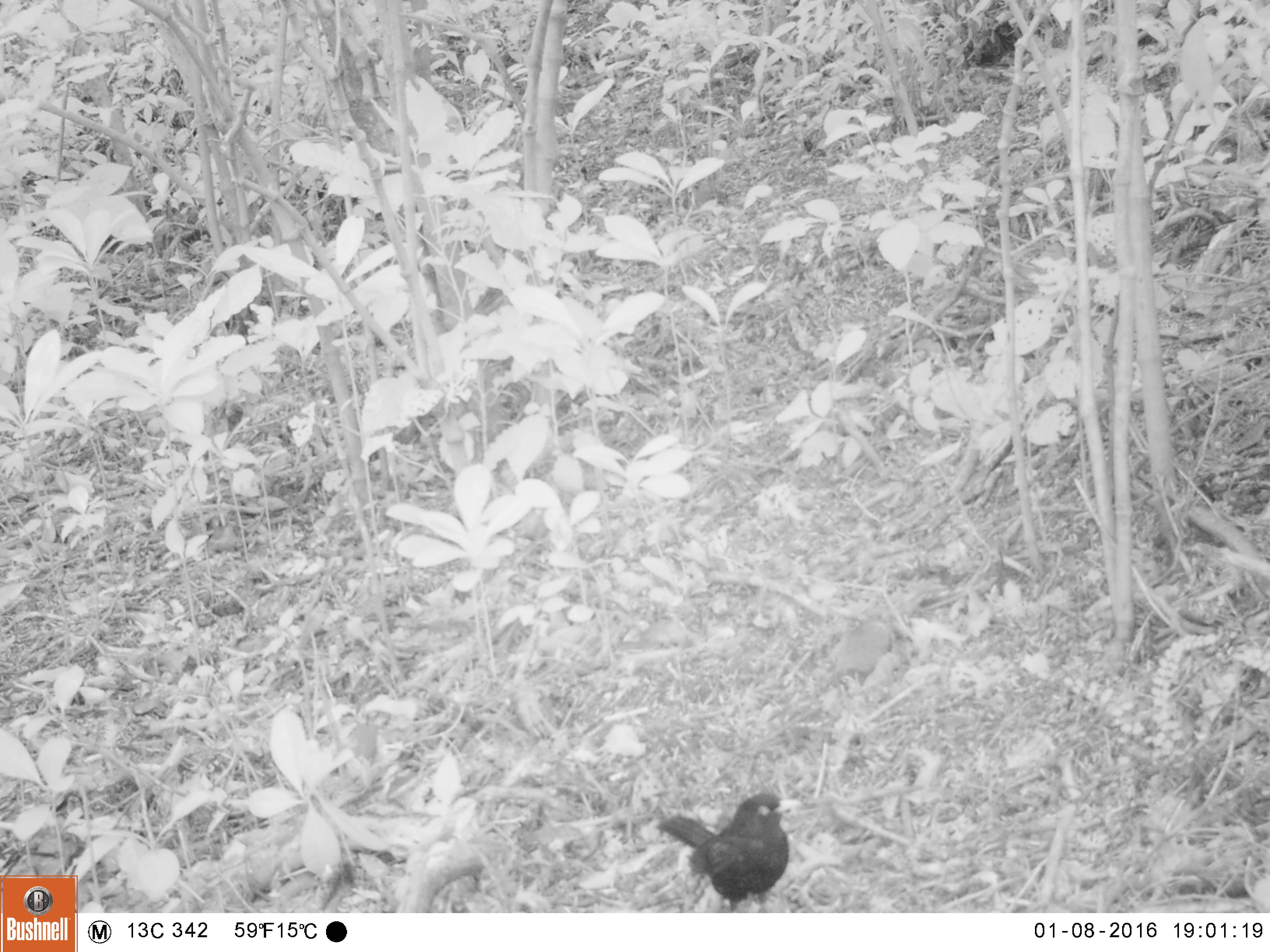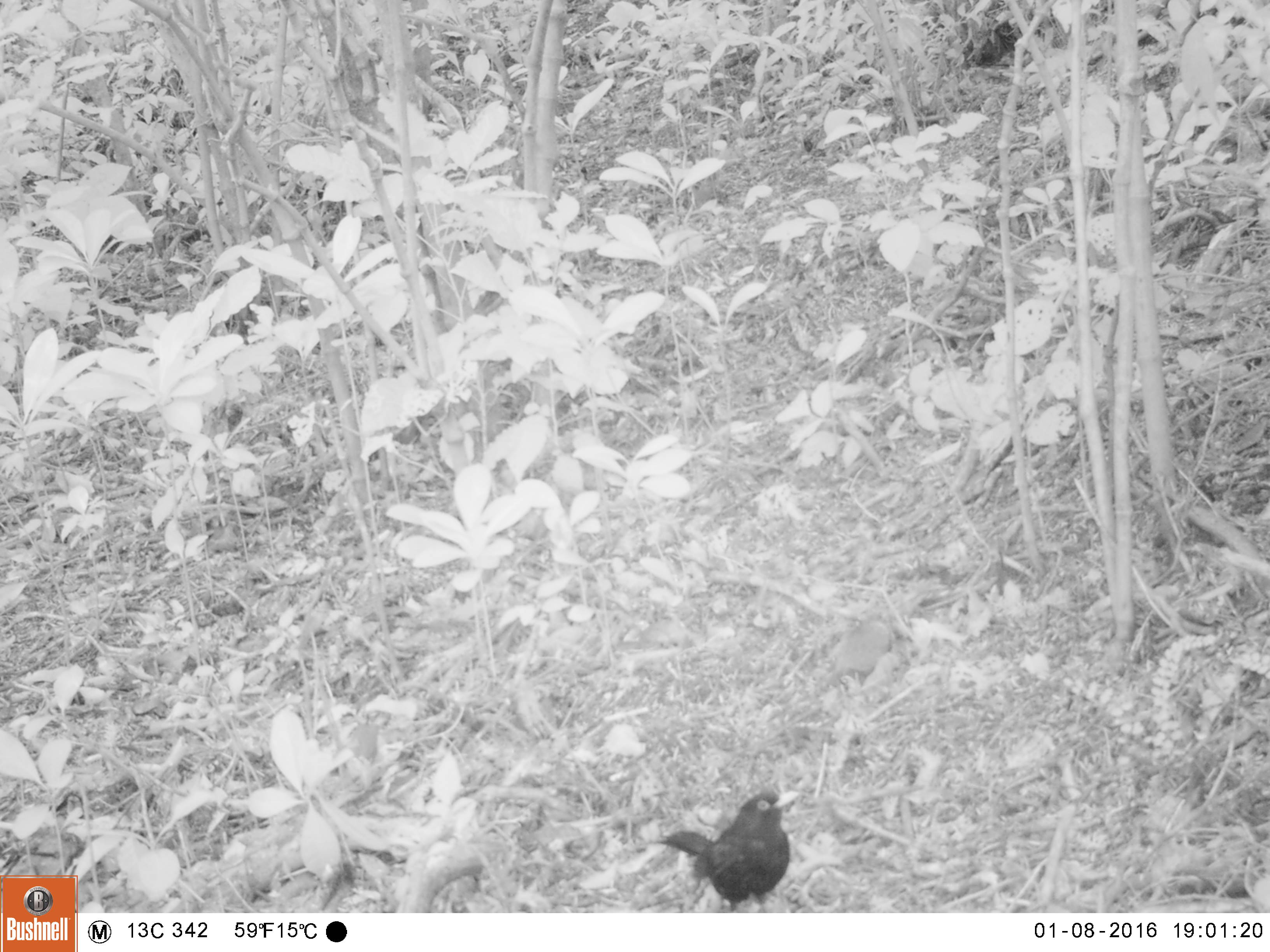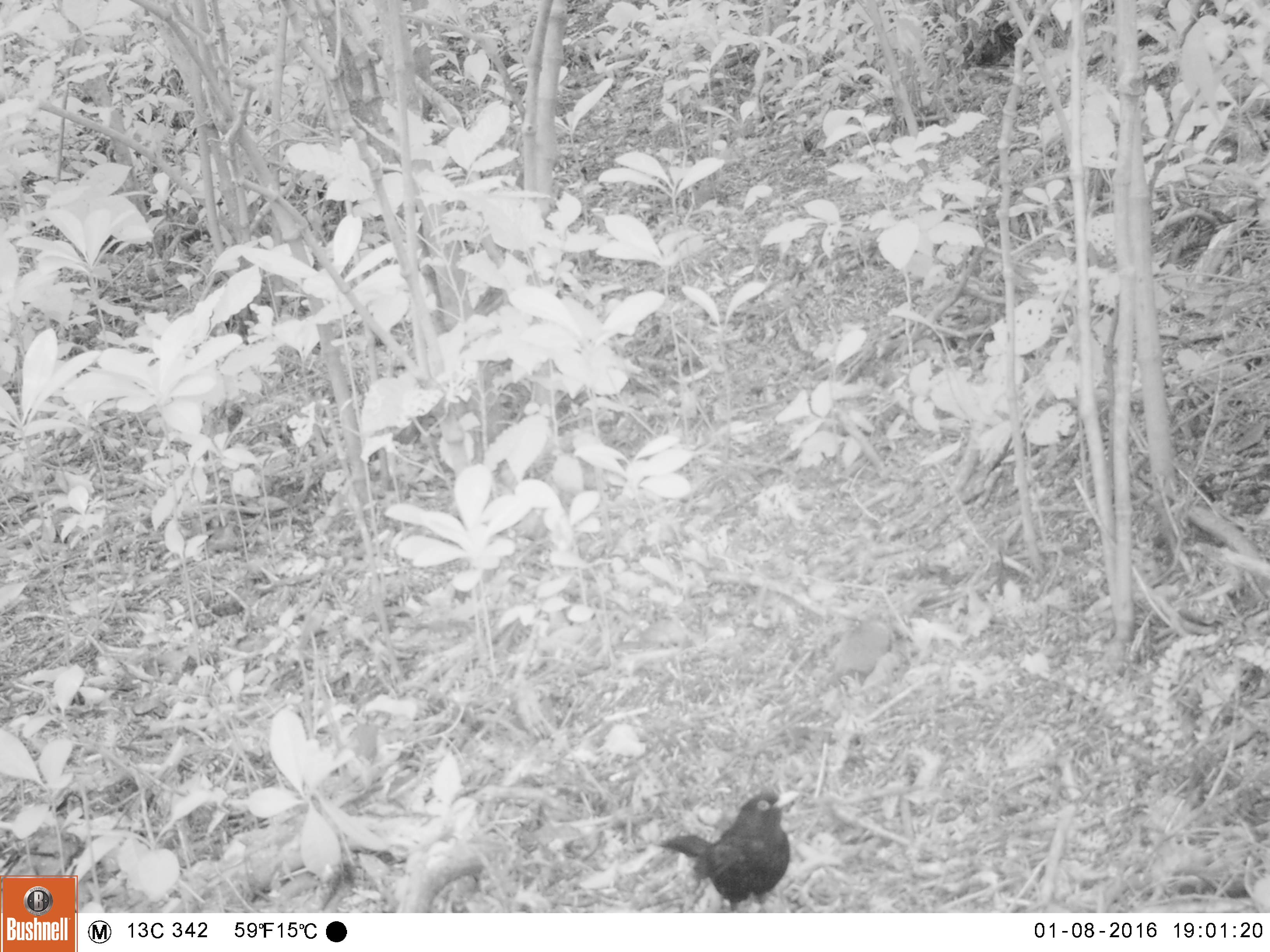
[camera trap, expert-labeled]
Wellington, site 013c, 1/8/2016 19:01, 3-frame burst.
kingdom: Animalia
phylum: Chordata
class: Aves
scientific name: Aves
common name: bird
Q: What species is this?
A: Bird (Aves).